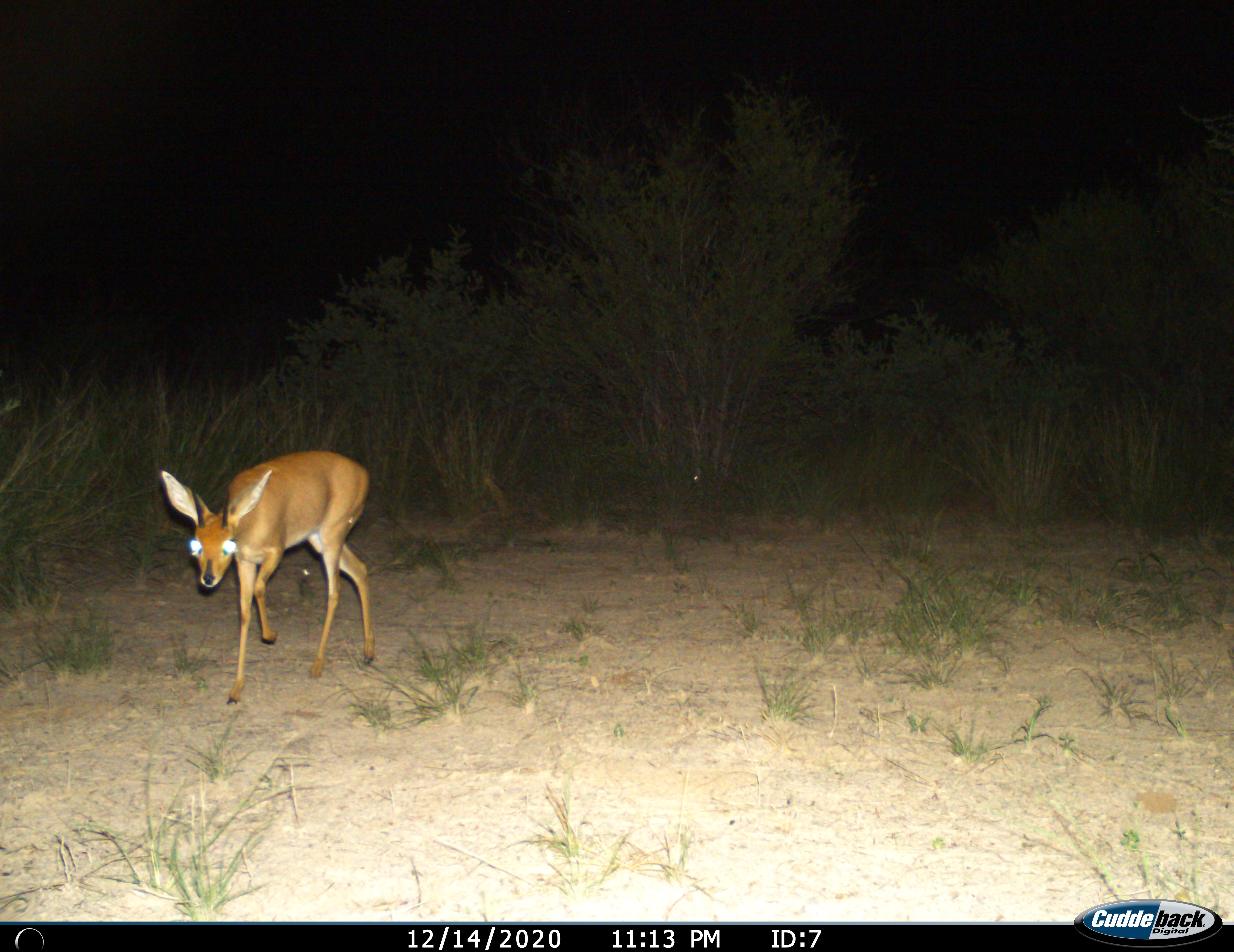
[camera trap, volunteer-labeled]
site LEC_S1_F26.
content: unidentified animal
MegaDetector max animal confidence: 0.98